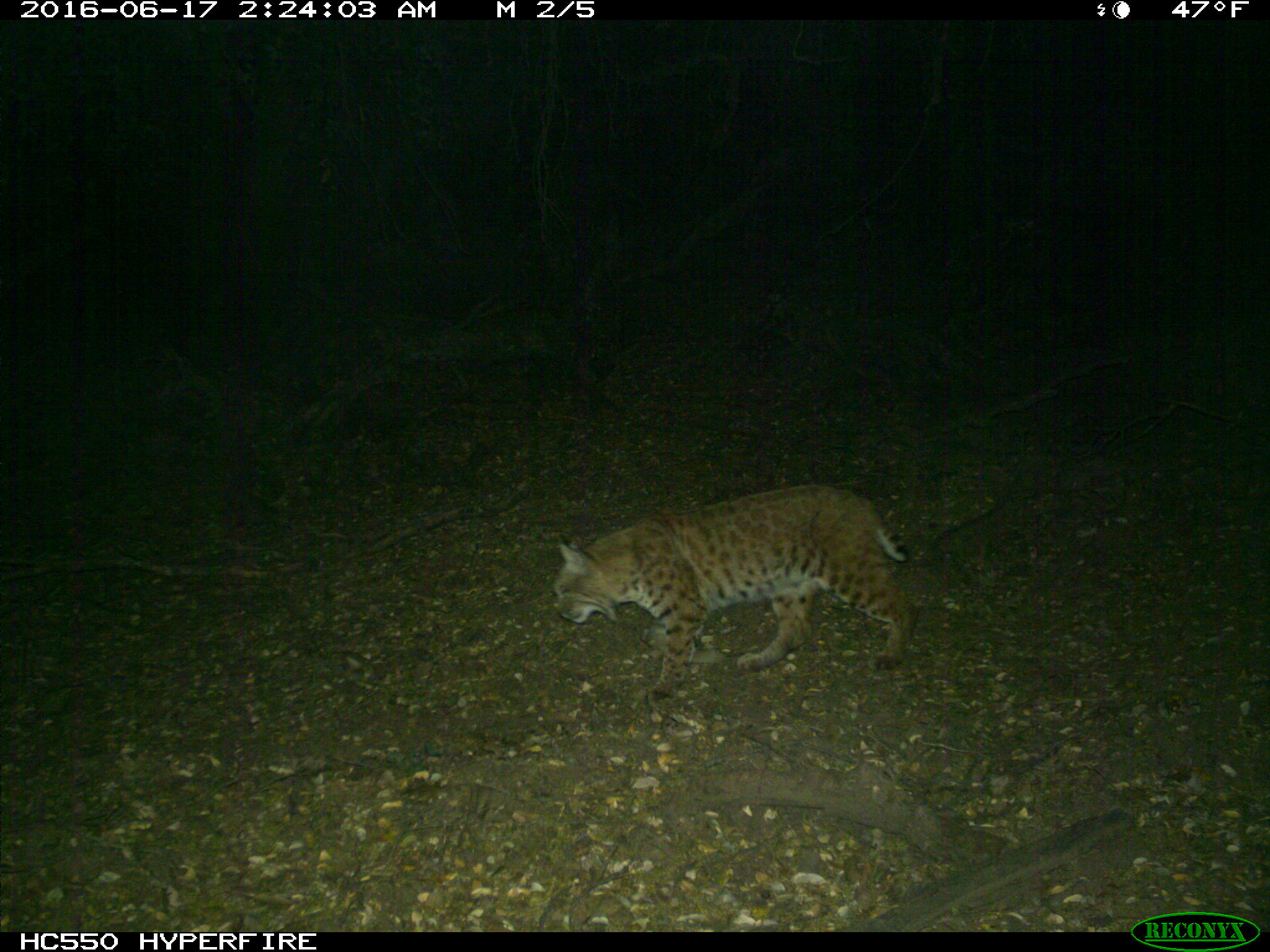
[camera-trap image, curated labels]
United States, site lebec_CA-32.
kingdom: Animalia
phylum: Chordata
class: Mammalia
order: Carnivora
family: Felidae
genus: Lynx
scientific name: Lynx rufus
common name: bobcat